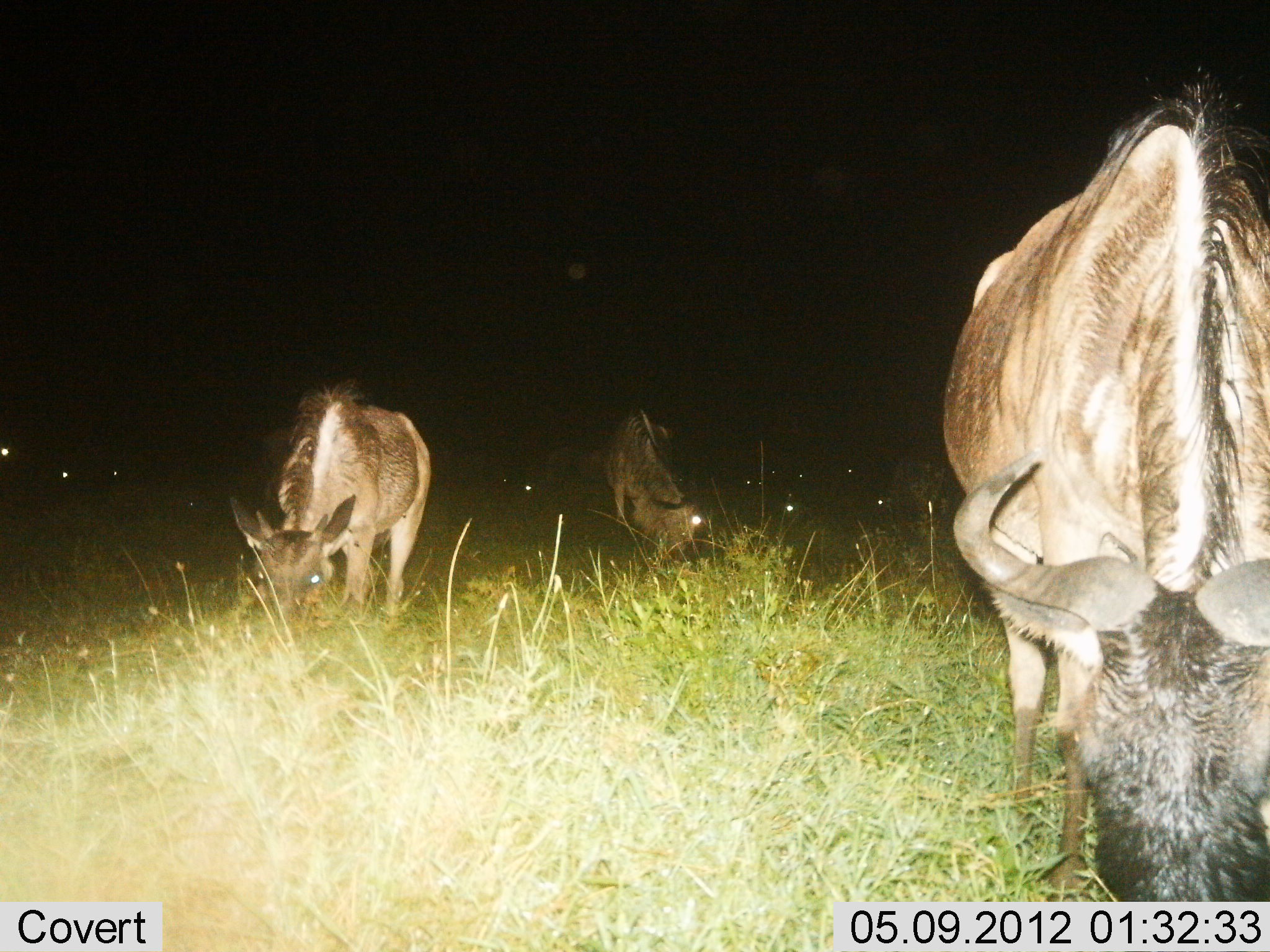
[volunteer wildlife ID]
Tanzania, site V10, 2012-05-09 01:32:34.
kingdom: Animalia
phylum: Chordata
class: Mammalia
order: Artiodactyla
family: Bovidae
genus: Connochaetes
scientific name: Connochaetes taurinus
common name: blue wildebeest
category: wildebeest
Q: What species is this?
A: Wildebeest (blue wildebeest) (Connochaetes taurinus).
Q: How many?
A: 10.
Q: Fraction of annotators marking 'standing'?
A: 10%.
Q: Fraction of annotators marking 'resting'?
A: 0%.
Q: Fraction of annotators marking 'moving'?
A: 0%.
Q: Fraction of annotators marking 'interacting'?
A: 0%.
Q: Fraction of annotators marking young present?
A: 20%.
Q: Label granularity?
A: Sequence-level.